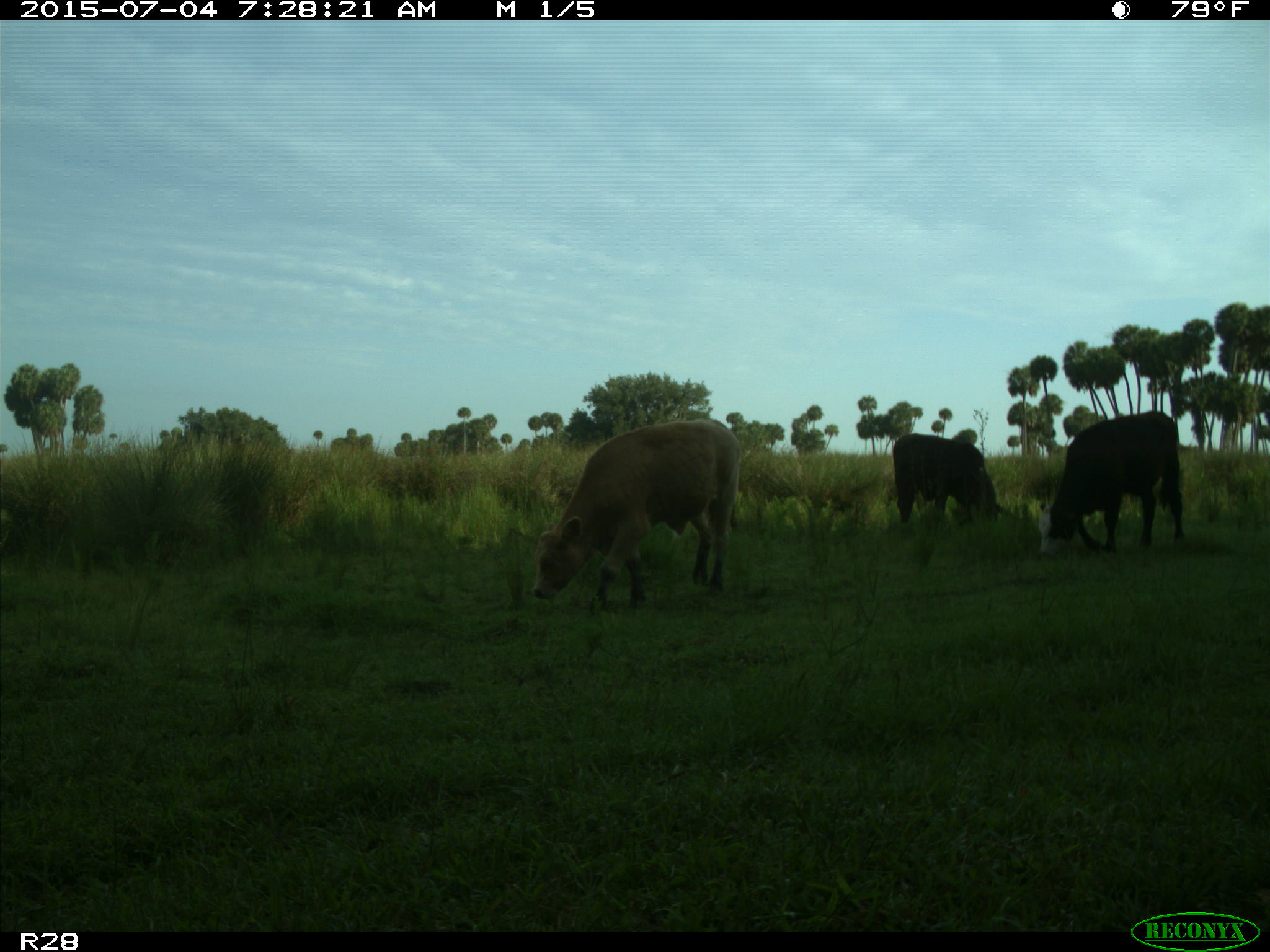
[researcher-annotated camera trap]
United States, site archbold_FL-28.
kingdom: Animalia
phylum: Chordata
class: Mammalia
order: Artiodactyla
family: Bovidae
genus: Bos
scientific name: Bos taurus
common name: domestic cow